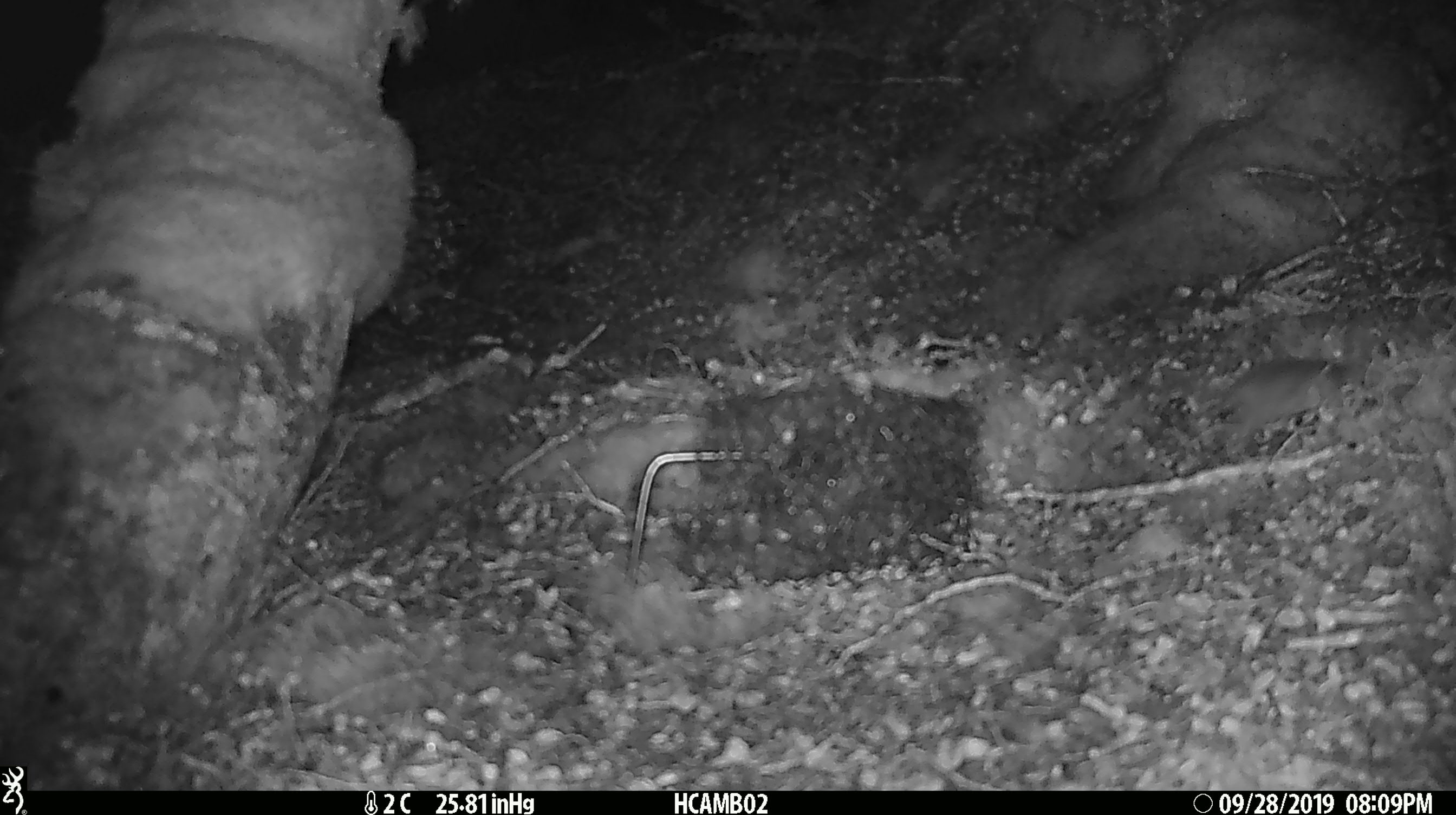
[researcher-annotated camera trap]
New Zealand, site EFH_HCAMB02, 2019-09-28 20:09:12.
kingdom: Animalia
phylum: Chordata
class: Mammalia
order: Rodentia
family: Muridae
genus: Mus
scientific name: Mus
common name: mouse